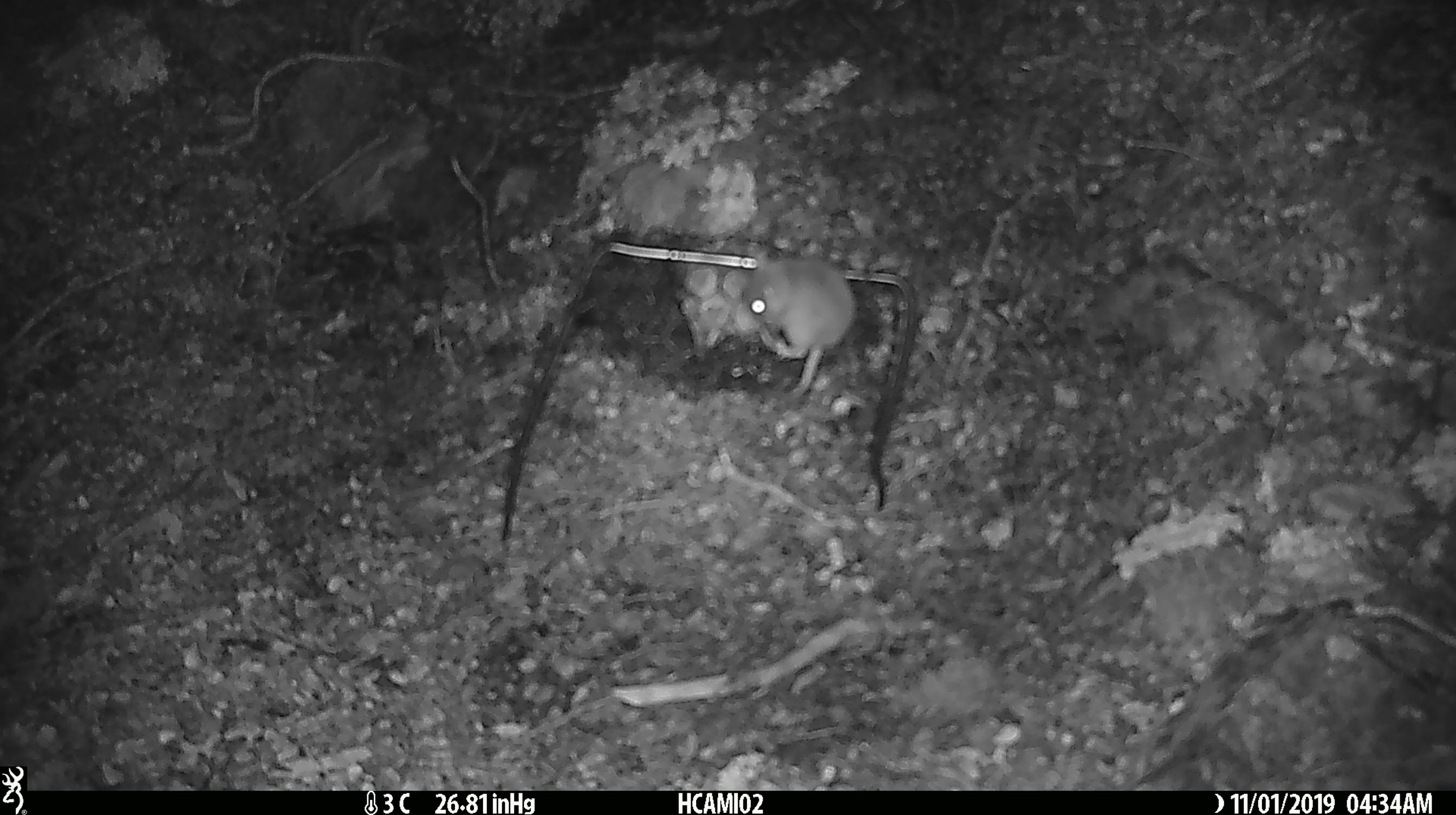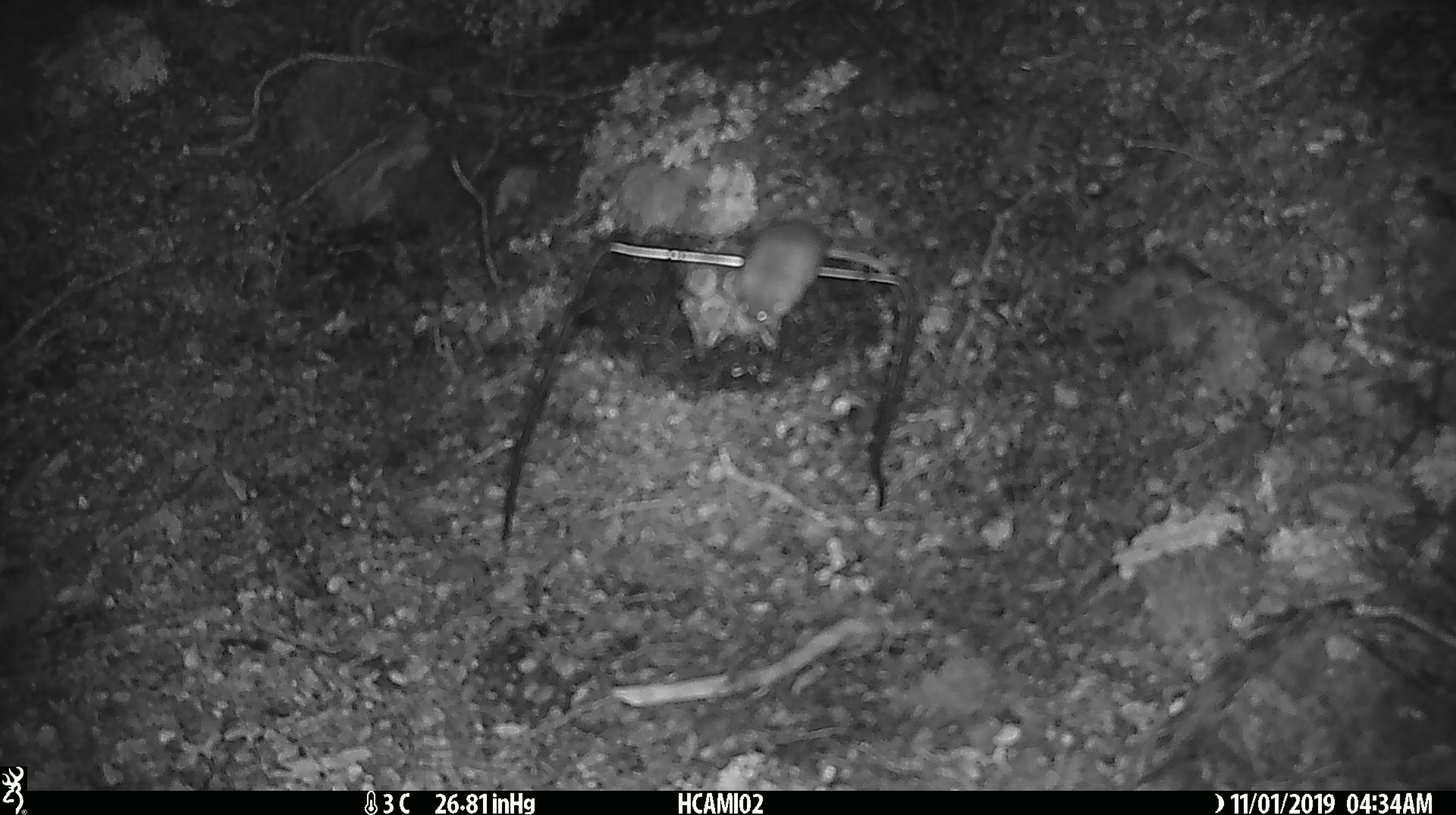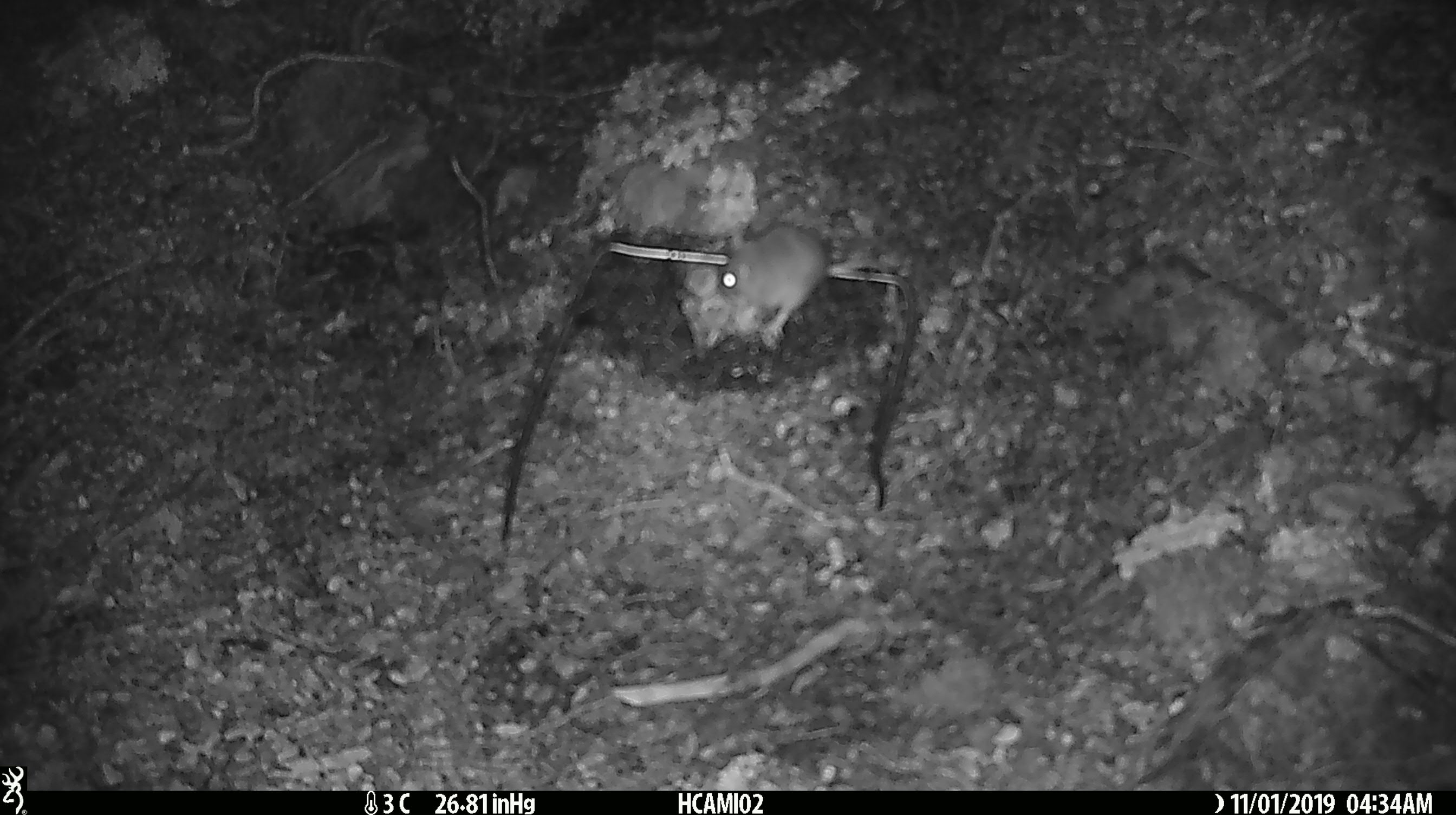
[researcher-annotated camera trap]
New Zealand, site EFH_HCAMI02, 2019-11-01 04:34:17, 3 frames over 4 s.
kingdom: Animalia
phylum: Chordata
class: Mammalia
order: Rodentia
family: Muridae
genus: Mus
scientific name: Mus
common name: mouse